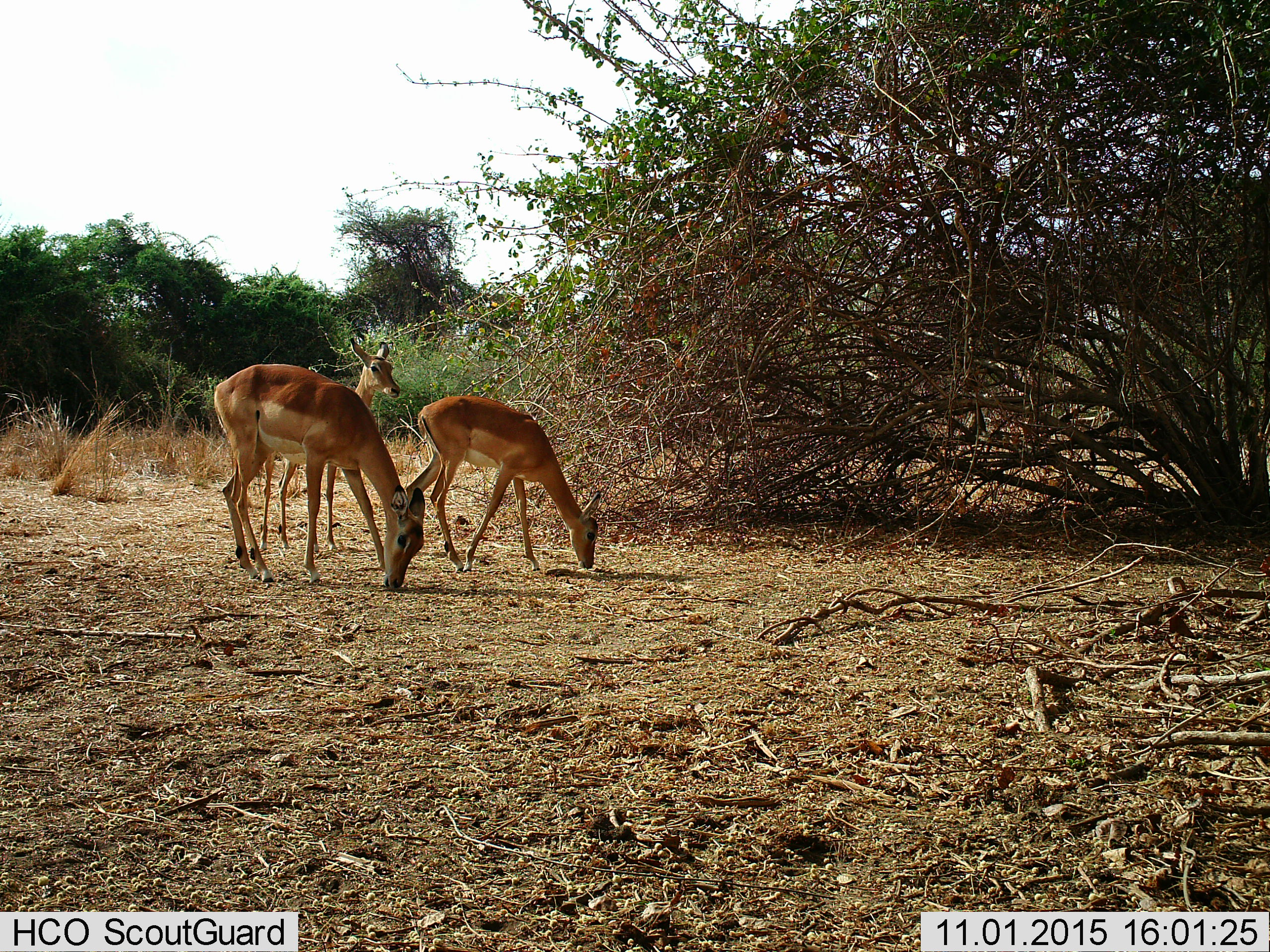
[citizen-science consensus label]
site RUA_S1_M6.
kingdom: Animalia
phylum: Chordata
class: Mammalia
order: Artiodactyla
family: Bovidae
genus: Aepyceros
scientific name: Aepyceros melampus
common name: impala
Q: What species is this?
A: Impala (Aepyceros melampus).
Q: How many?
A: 3.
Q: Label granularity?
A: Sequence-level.